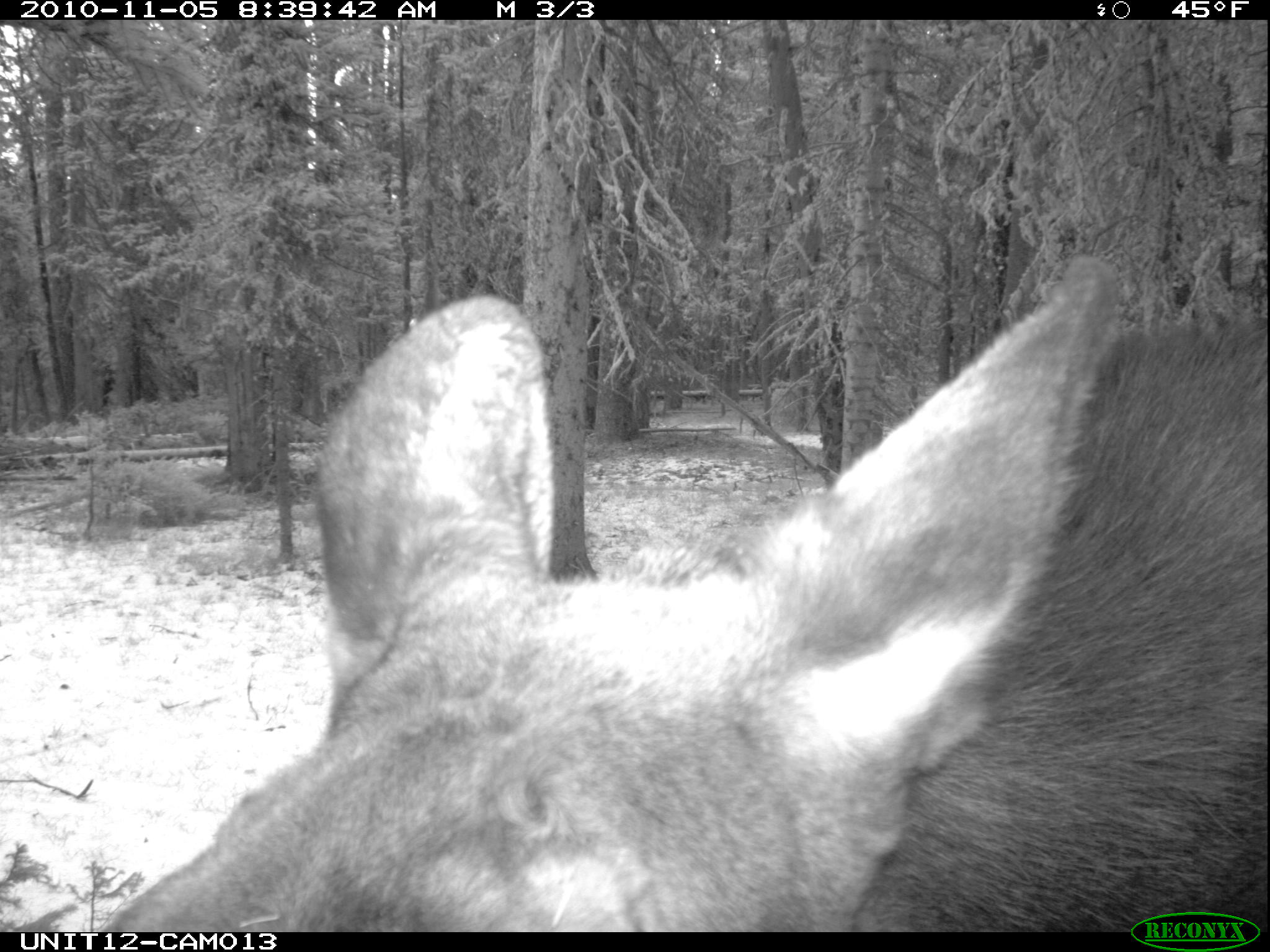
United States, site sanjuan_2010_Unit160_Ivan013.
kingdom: Animalia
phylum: Chordata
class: Mammalia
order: Artiodactyla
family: Cervidae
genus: Alces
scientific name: Alces alces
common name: moose